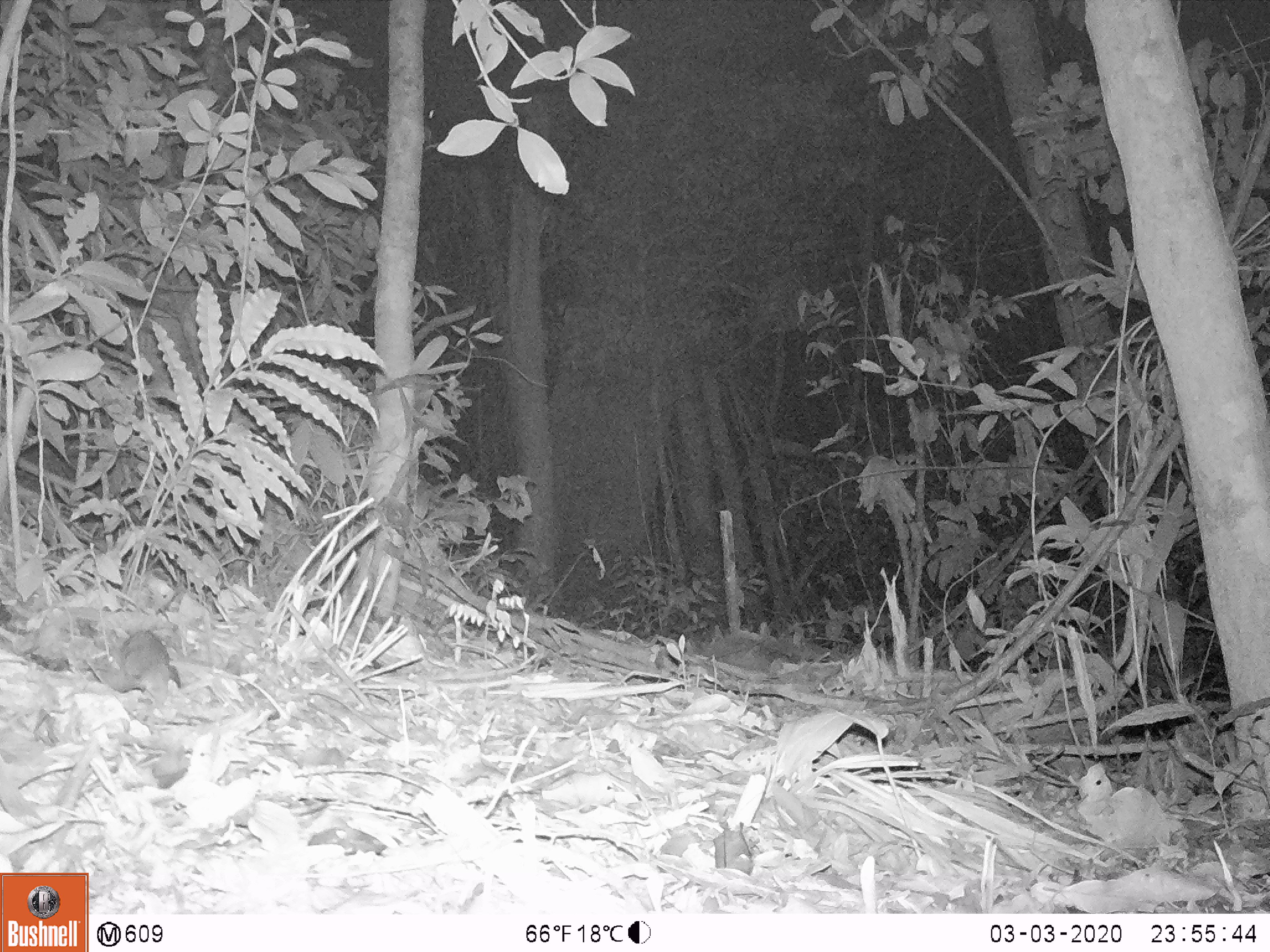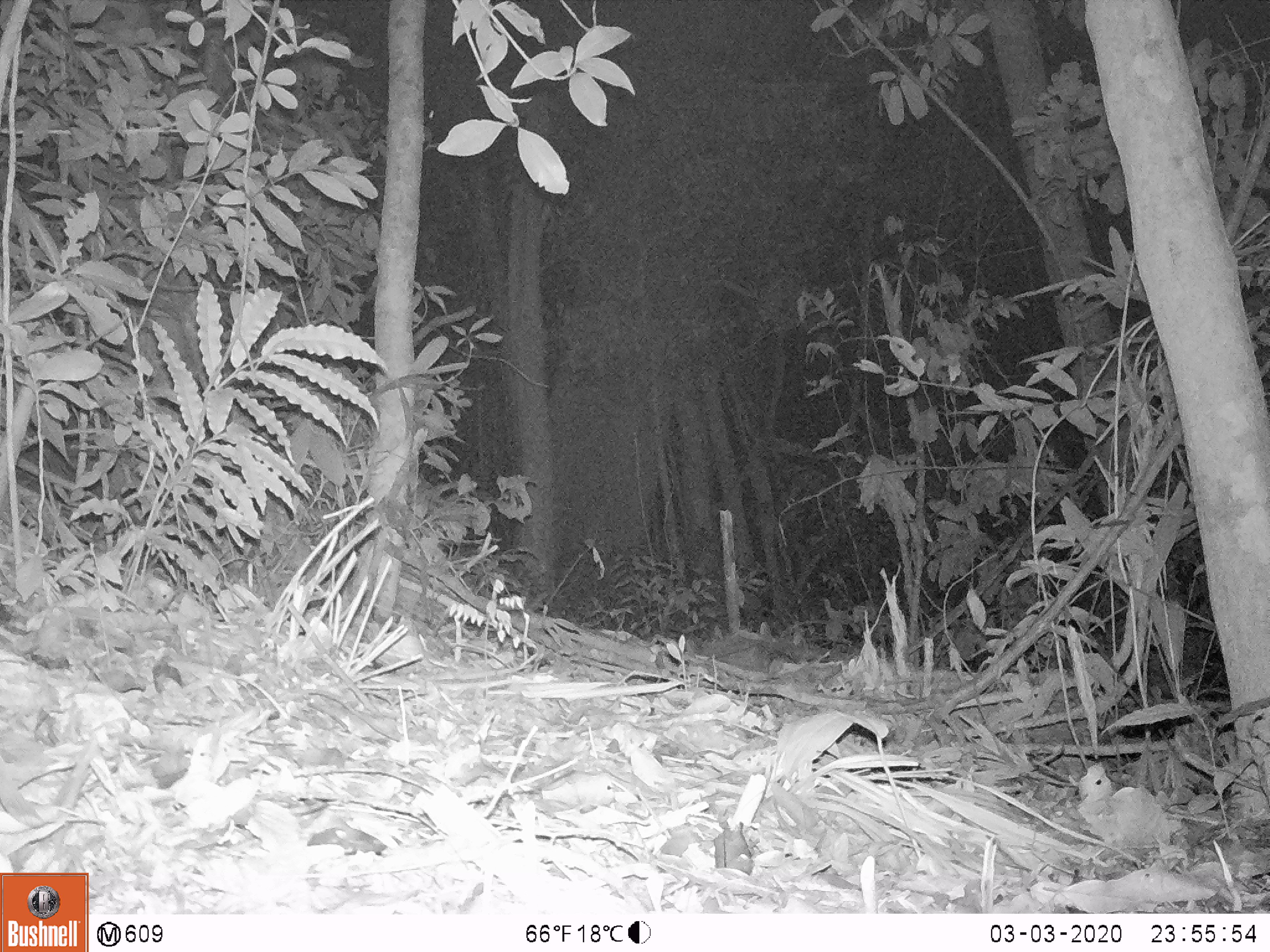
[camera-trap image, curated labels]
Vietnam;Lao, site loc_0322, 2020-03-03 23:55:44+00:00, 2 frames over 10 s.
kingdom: Animalia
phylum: Chordata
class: Mammalia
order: Rodentia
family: Muridae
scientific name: Muridae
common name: old-world mice and rats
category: unidentified murid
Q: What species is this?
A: Unidentified murid (old-world mice and rats) (Muridae).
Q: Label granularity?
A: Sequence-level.